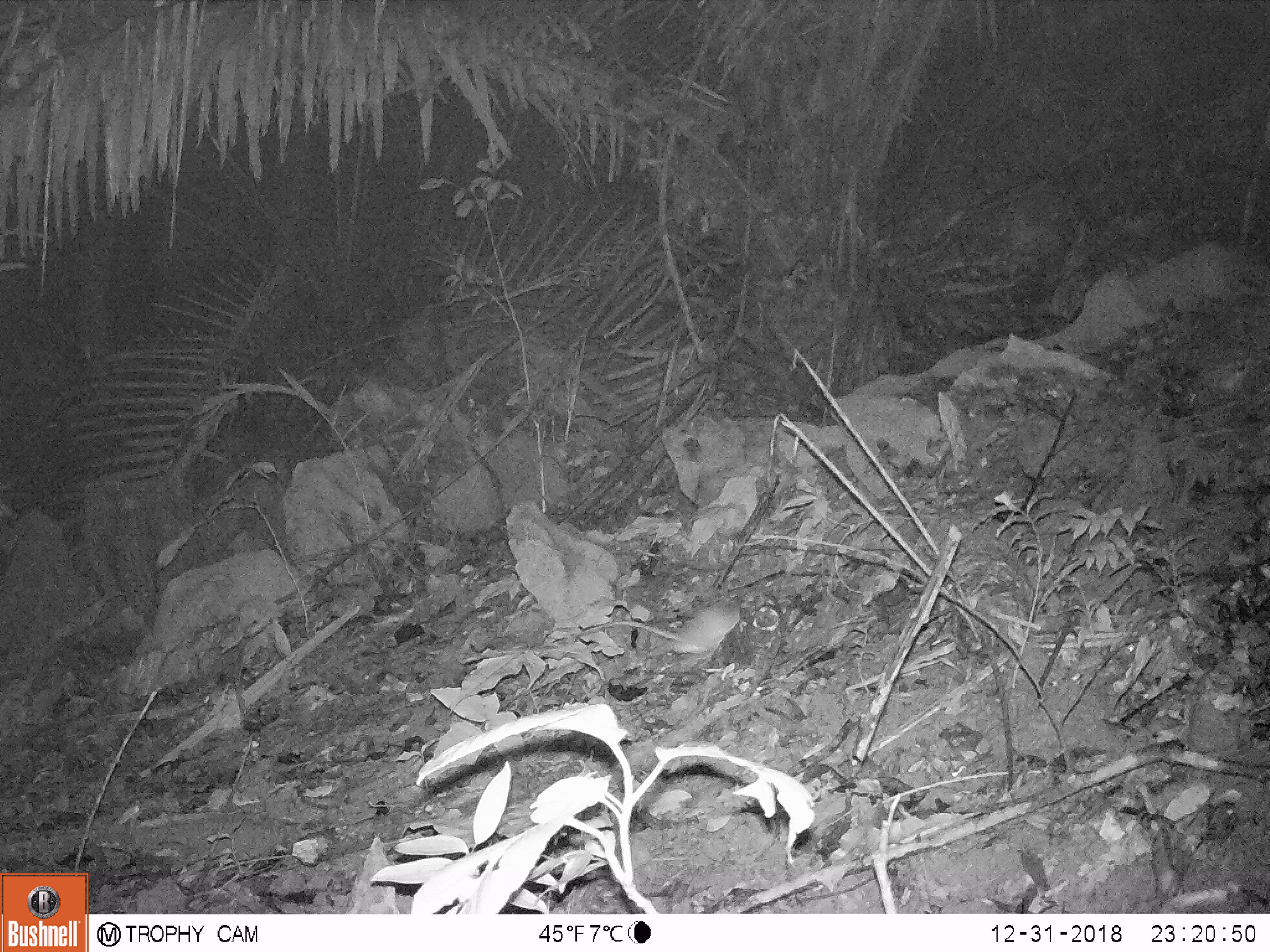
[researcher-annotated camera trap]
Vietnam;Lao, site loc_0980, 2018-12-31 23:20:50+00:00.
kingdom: Animalia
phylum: Chordata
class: Mammalia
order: Rodentia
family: Muridae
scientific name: Muridae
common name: old-world mice and rats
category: unidentified murid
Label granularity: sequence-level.